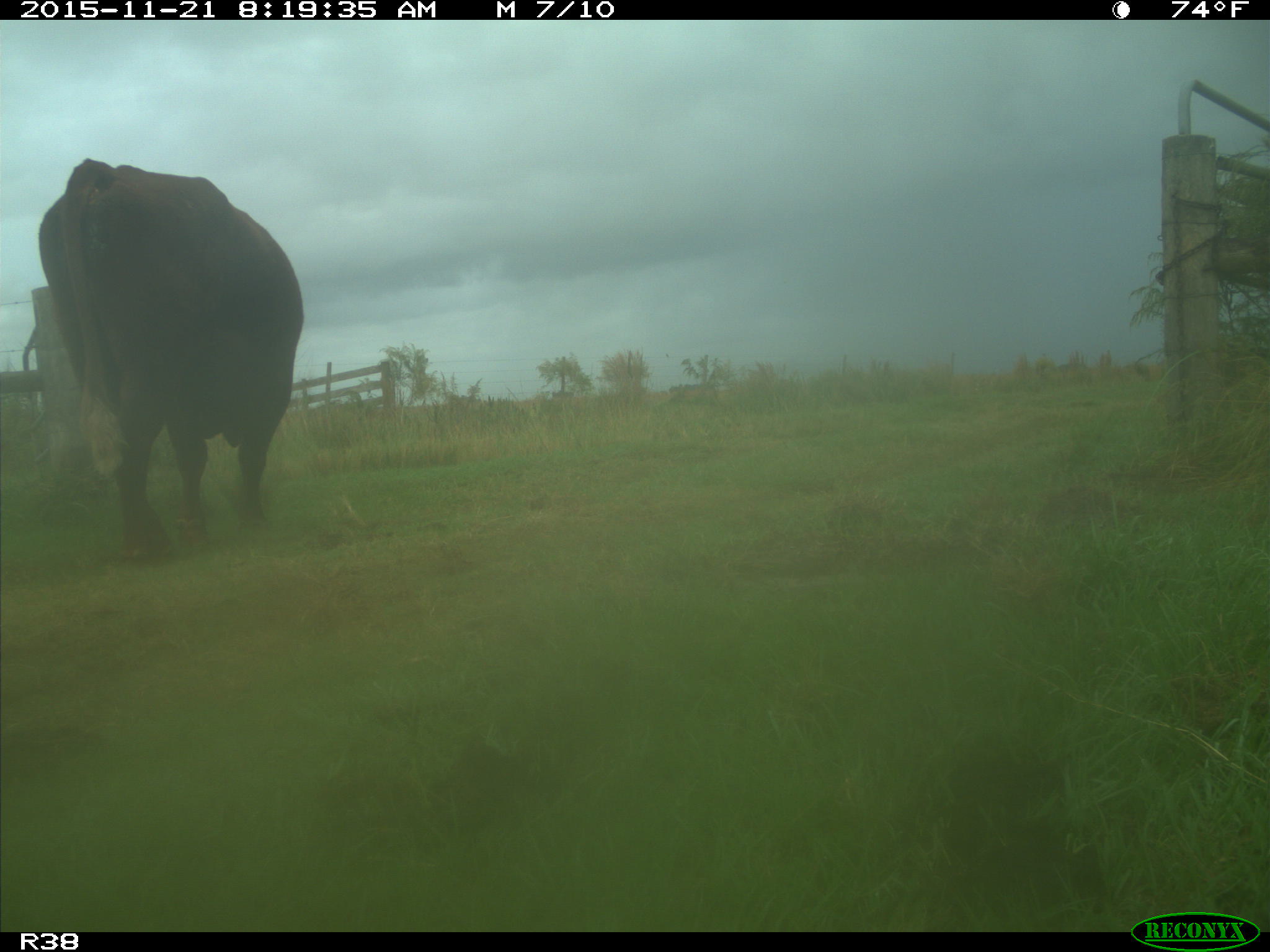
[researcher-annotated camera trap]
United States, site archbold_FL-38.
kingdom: Animalia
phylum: Chordata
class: Mammalia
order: Artiodactyla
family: Bovidae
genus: Bos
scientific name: Bos taurus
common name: domestic cow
Bos taurus (domestic cow).